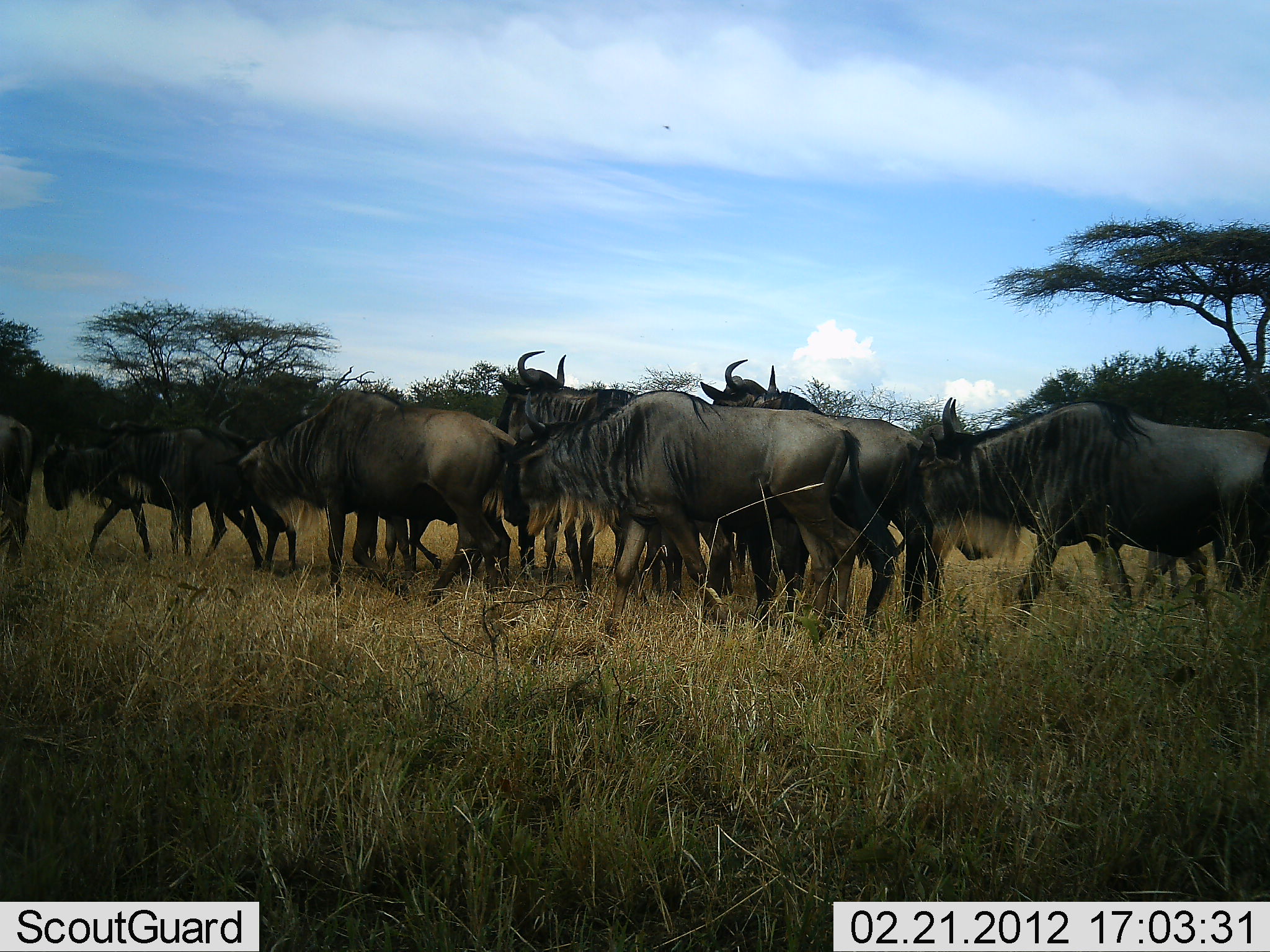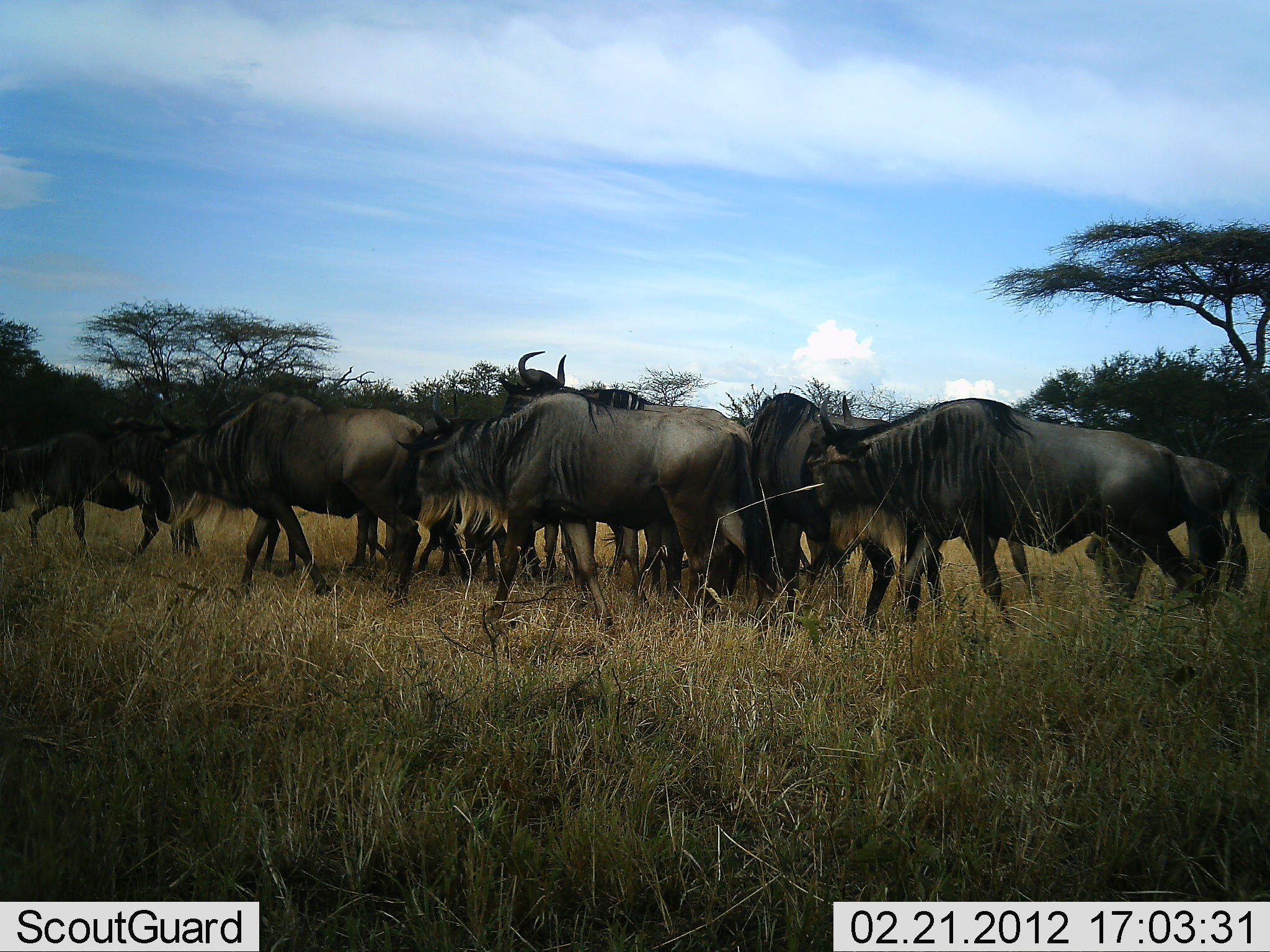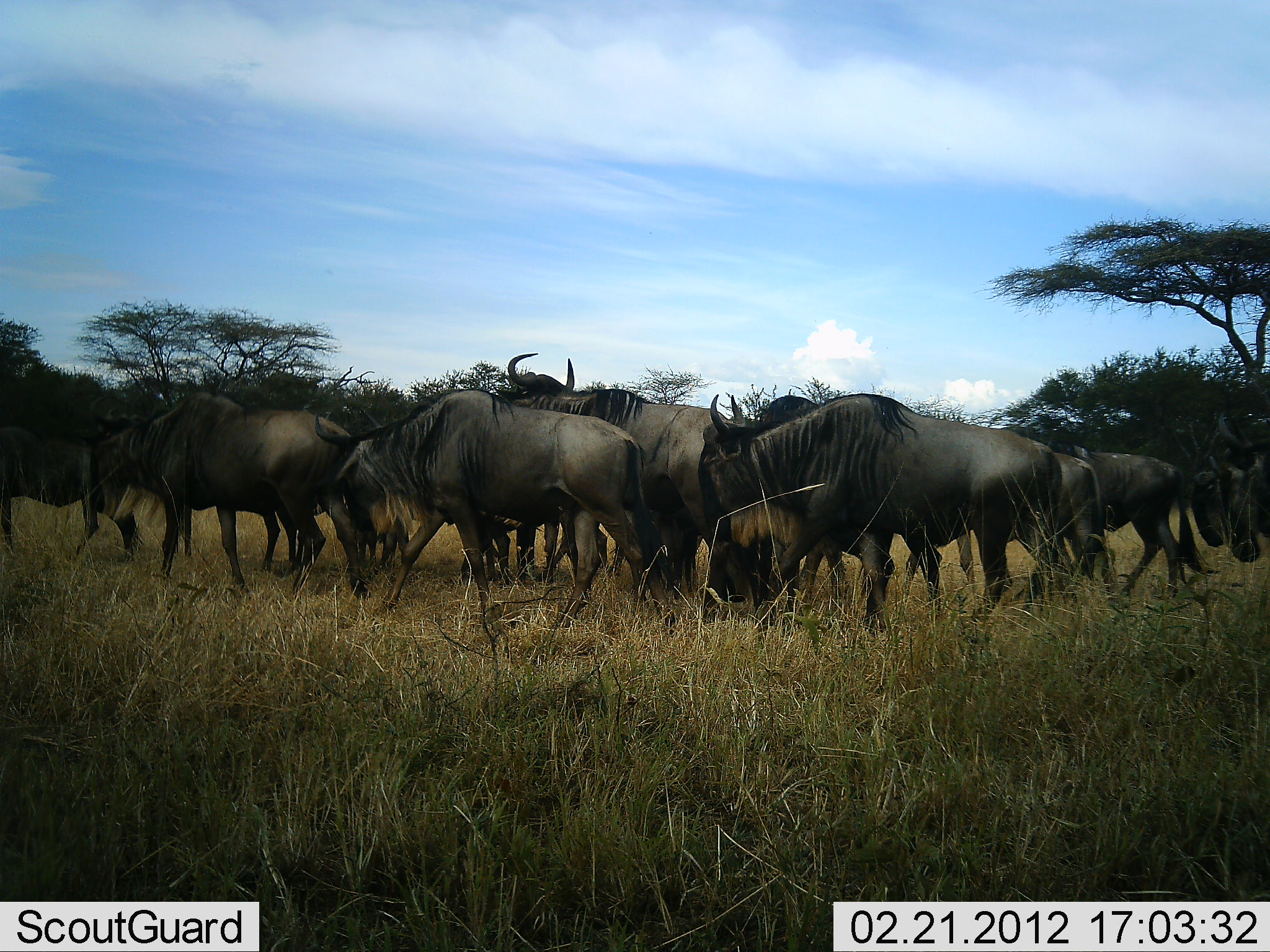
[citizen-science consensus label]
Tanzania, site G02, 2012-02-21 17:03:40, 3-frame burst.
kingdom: Animalia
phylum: Chordata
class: Mammalia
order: Artiodactyla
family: Bovidae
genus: Connochaetes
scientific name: Connochaetes taurinus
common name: blue wildebeest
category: wildebeest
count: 11-50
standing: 39%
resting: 0%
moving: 89%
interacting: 0%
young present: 0%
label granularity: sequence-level